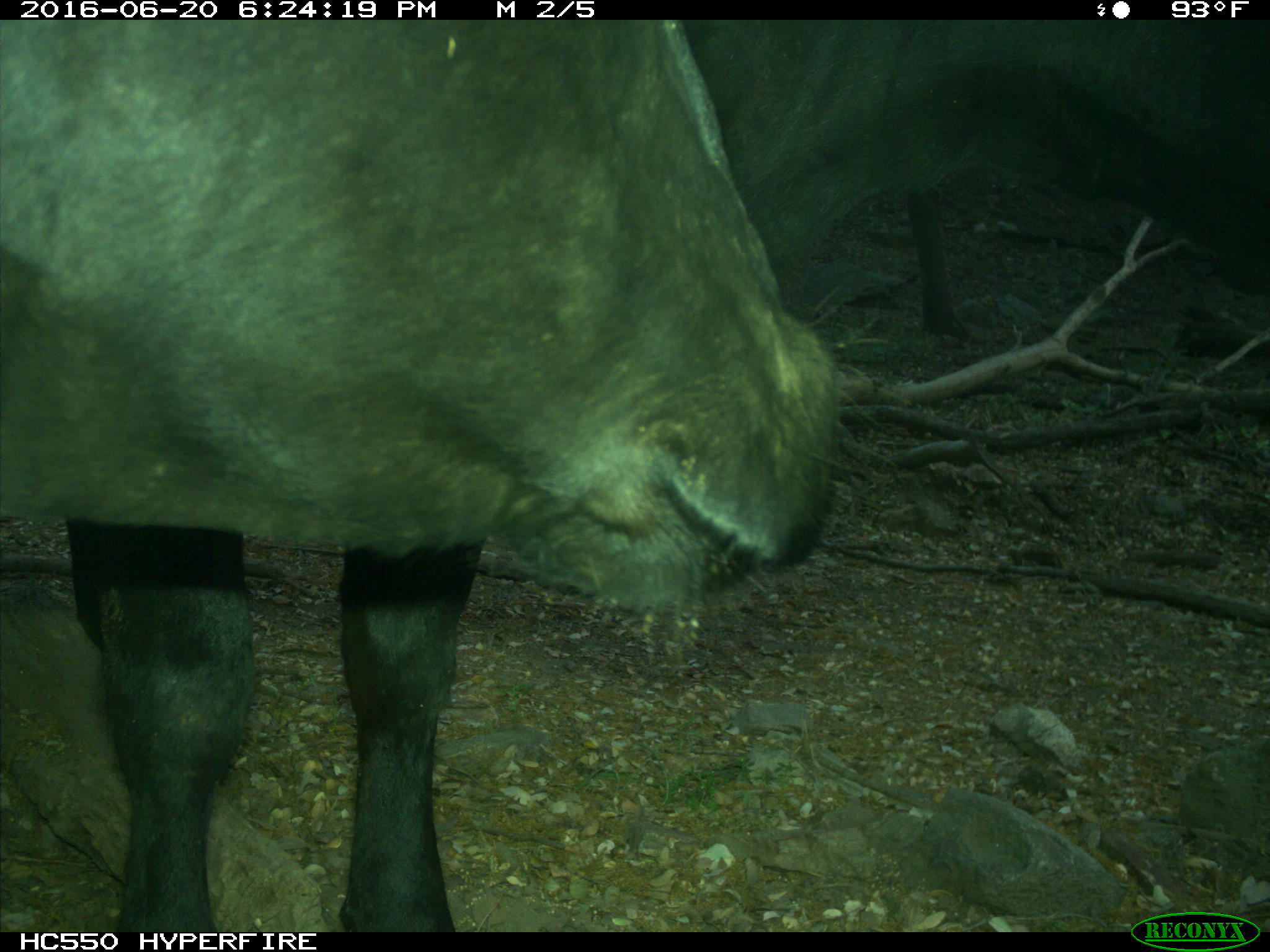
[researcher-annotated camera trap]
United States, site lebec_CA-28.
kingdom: Animalia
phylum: Chordata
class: Mammalia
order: Artiodactyla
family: Bovidae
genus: Bos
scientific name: Bos taurus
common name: domestic cow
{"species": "Bos taurus (domestic cow)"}